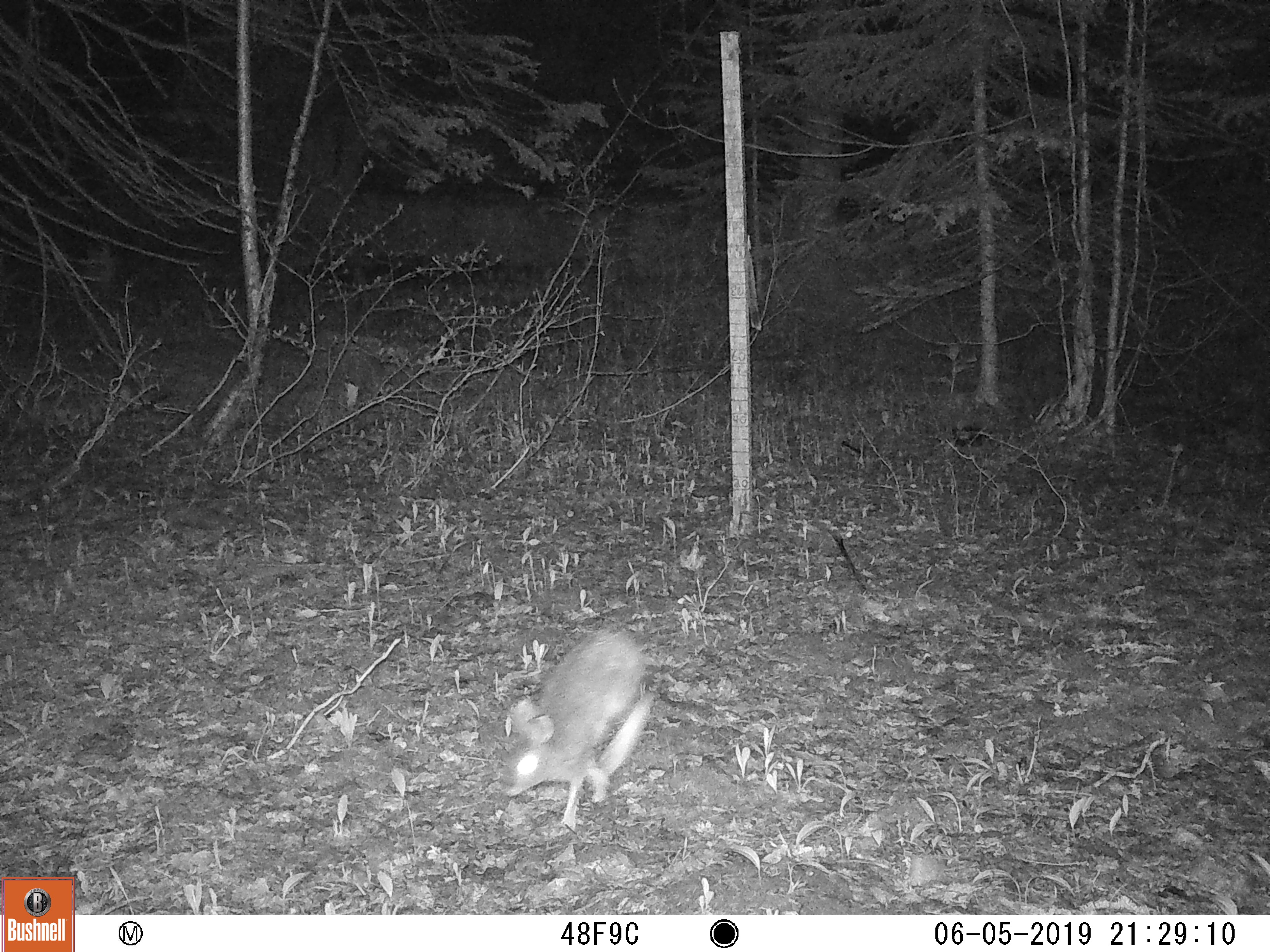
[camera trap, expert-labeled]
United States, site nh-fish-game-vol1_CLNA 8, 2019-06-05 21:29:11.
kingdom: Animalia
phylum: Chordata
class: Mammalia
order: Lagomorpha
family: Leporidae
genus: Lepus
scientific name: Lepus americanus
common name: snowshoe hare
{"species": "snowshoe hare (Lepus americanus)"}